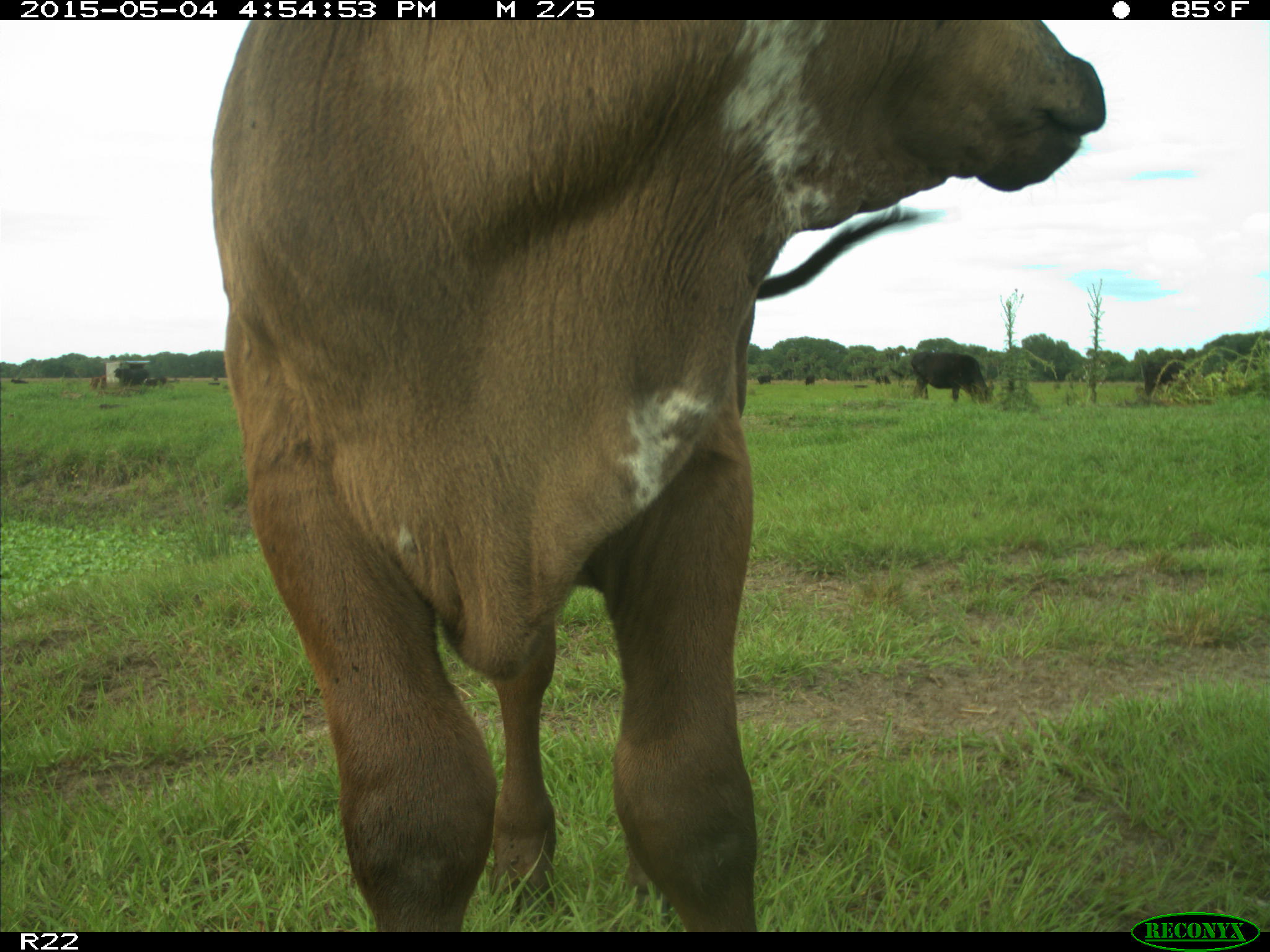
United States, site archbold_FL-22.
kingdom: Animalia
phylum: Chordata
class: Mammalia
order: Artiodactyla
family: Bovidae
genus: Bos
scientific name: Bos taurus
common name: domestic cow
Bos taurus (domestic cow).